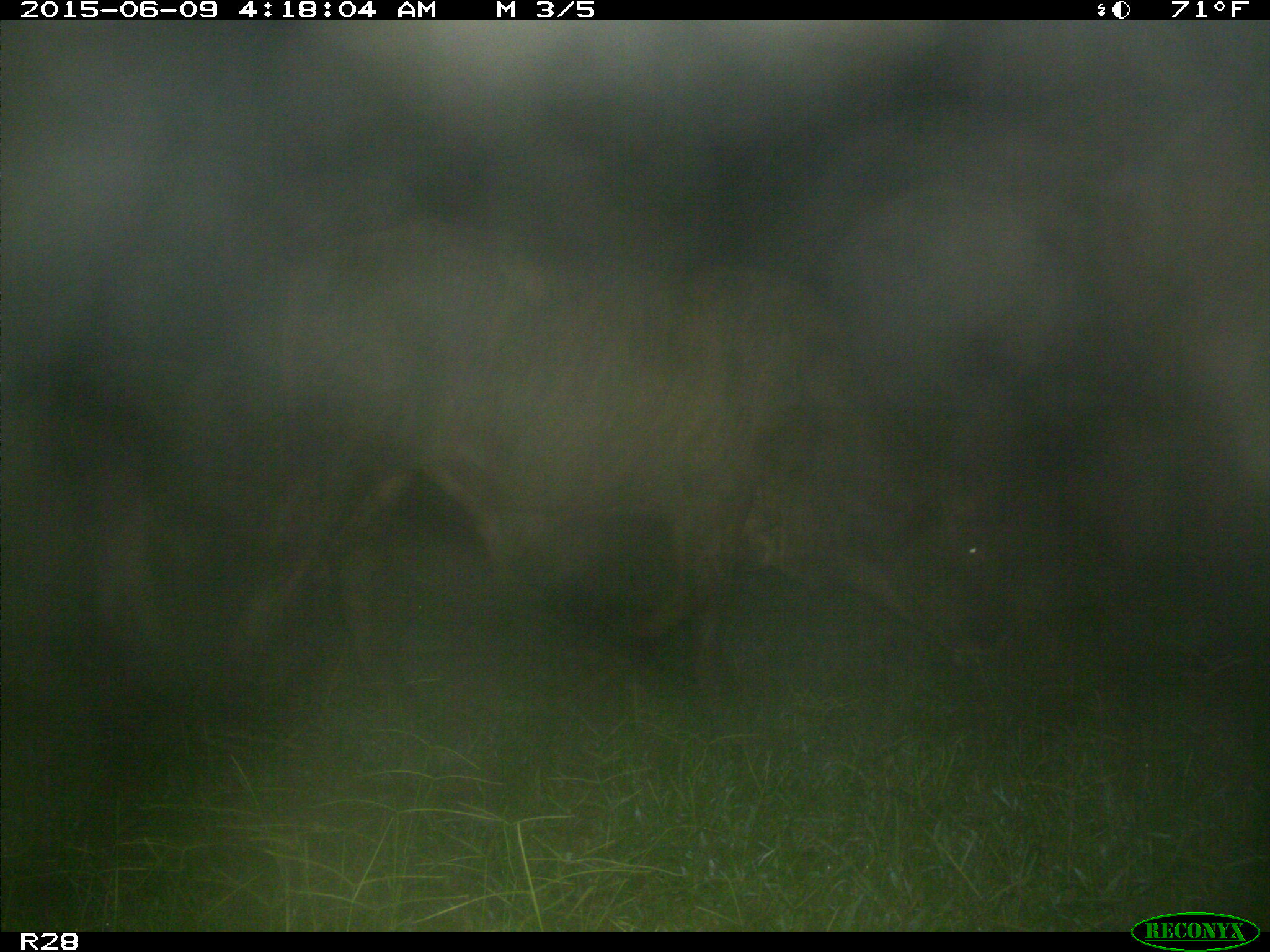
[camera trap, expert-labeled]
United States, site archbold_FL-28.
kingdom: Animalia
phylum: Chordata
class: Mammalia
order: Artiodactyla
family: Bovidae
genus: Bos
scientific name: Bos taurus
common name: domestic cow